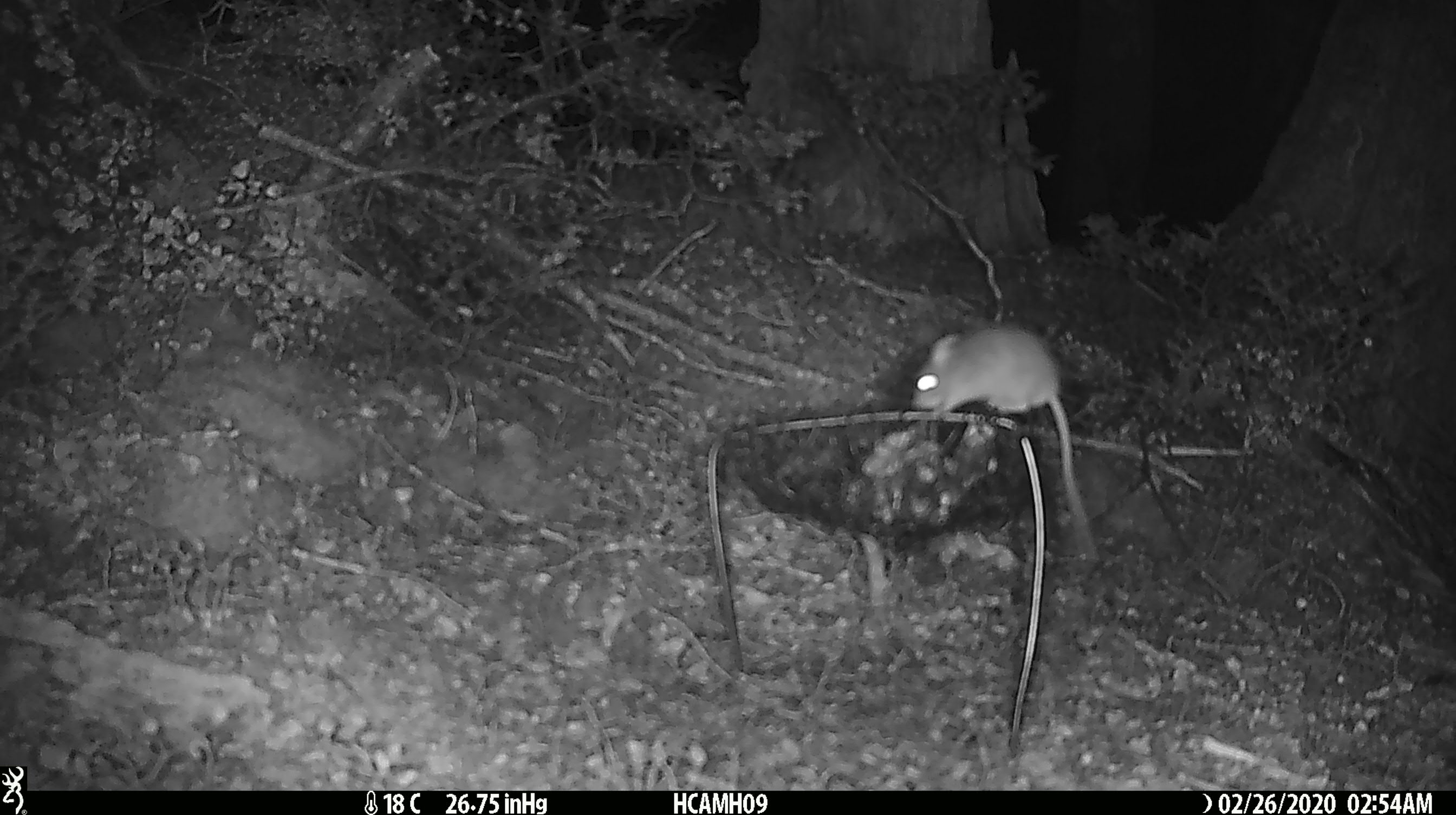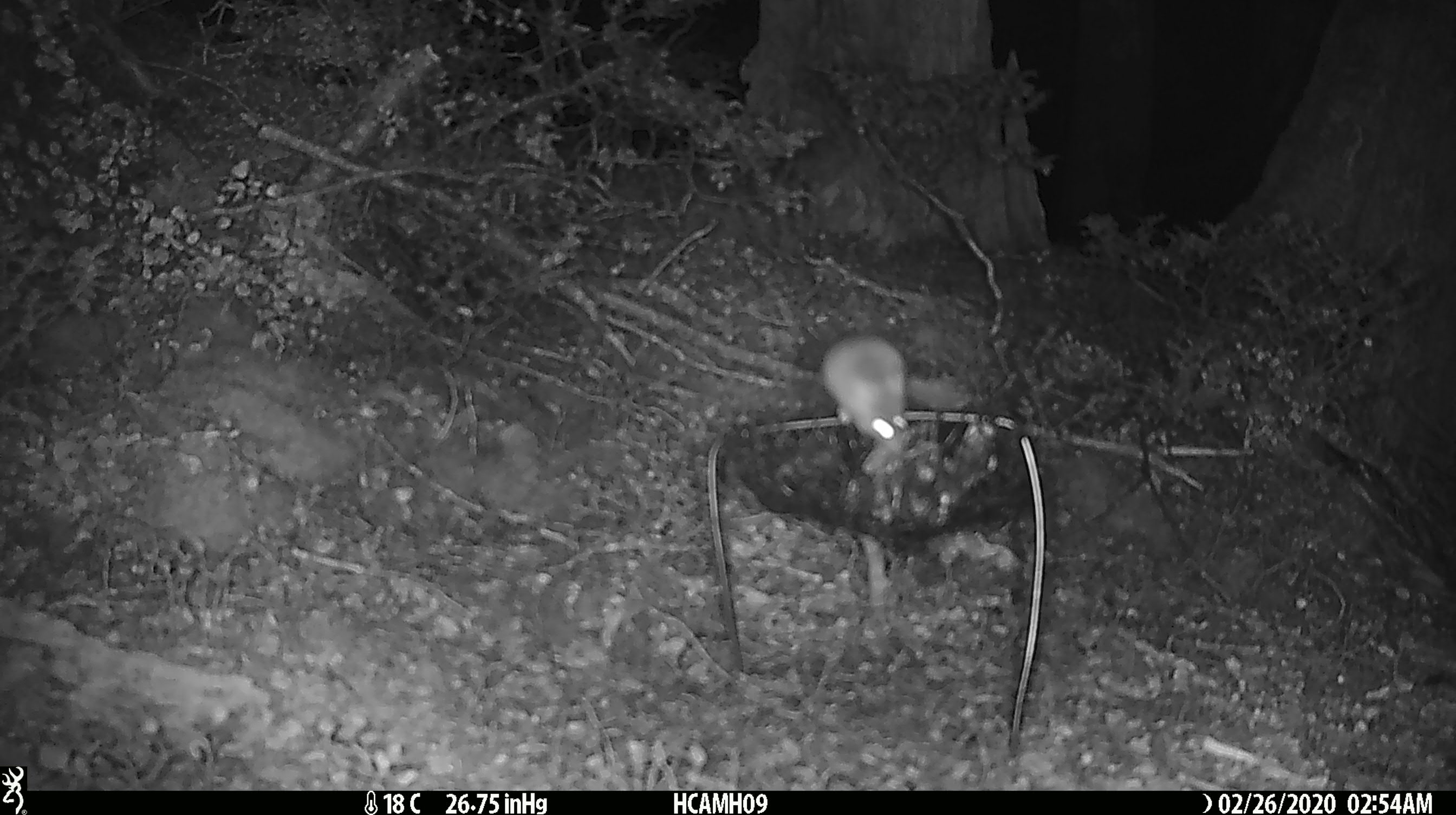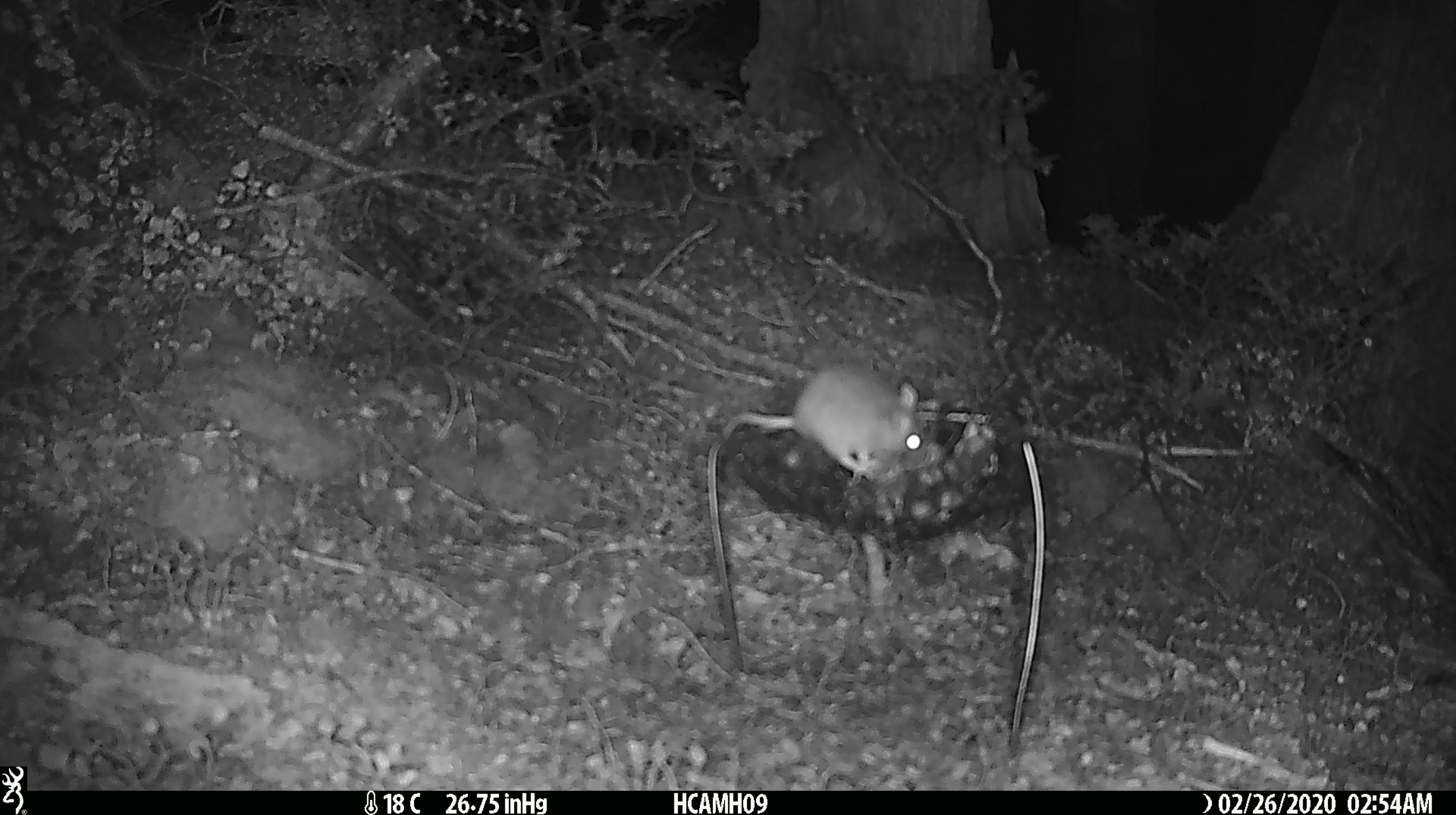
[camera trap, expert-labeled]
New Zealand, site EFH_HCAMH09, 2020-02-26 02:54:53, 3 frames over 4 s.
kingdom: Animalia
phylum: Chordata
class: Mammalia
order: Rodentia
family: Muridae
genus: Mus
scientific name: Mus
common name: mouse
Mouse (Mus).